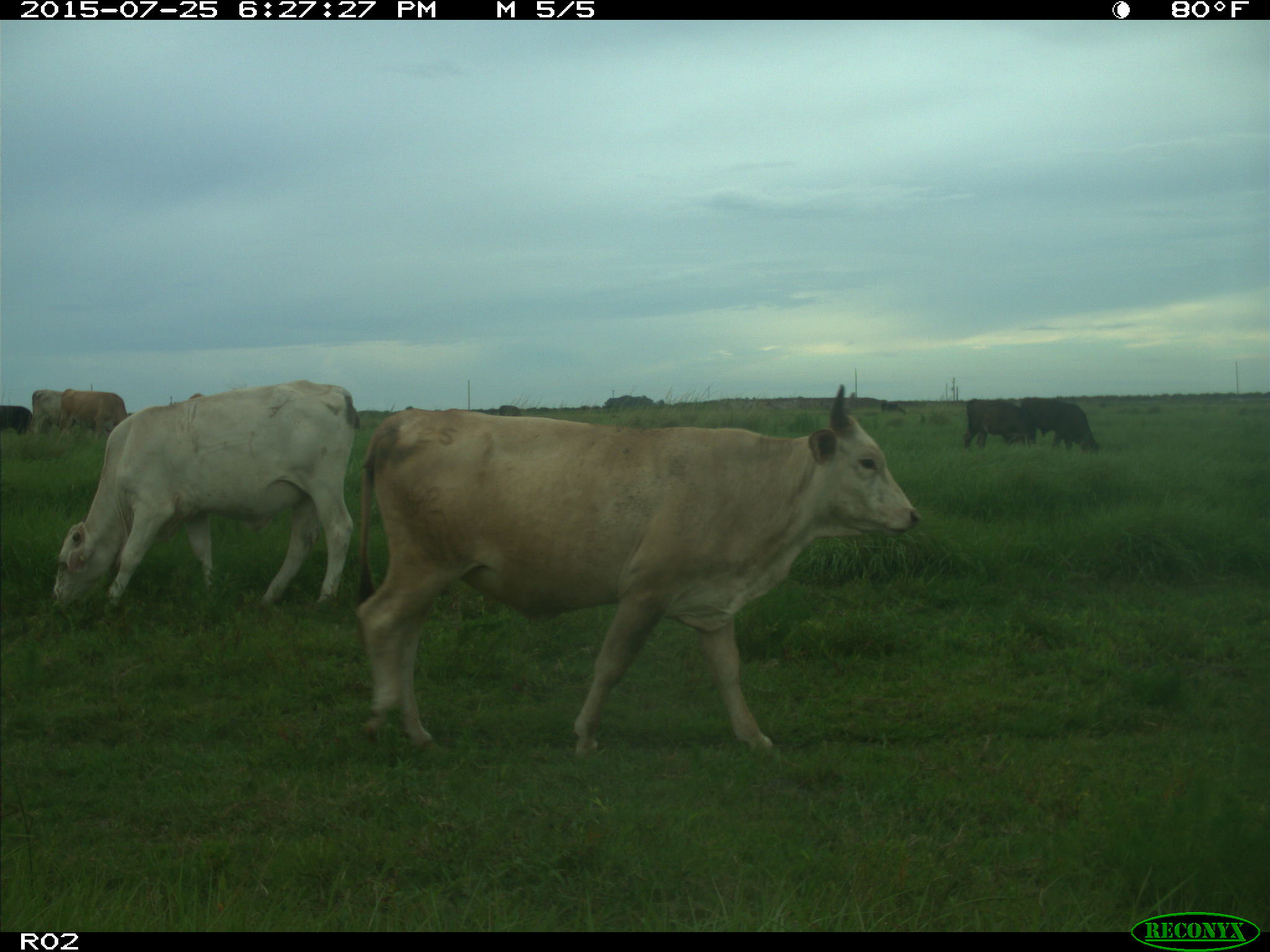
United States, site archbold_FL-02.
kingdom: Animalia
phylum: Chordata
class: Mammalia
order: Artiodactyla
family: Bovidae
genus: Bos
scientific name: Bos taurus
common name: domestic cow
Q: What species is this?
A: Bos taurus (domestic cow).